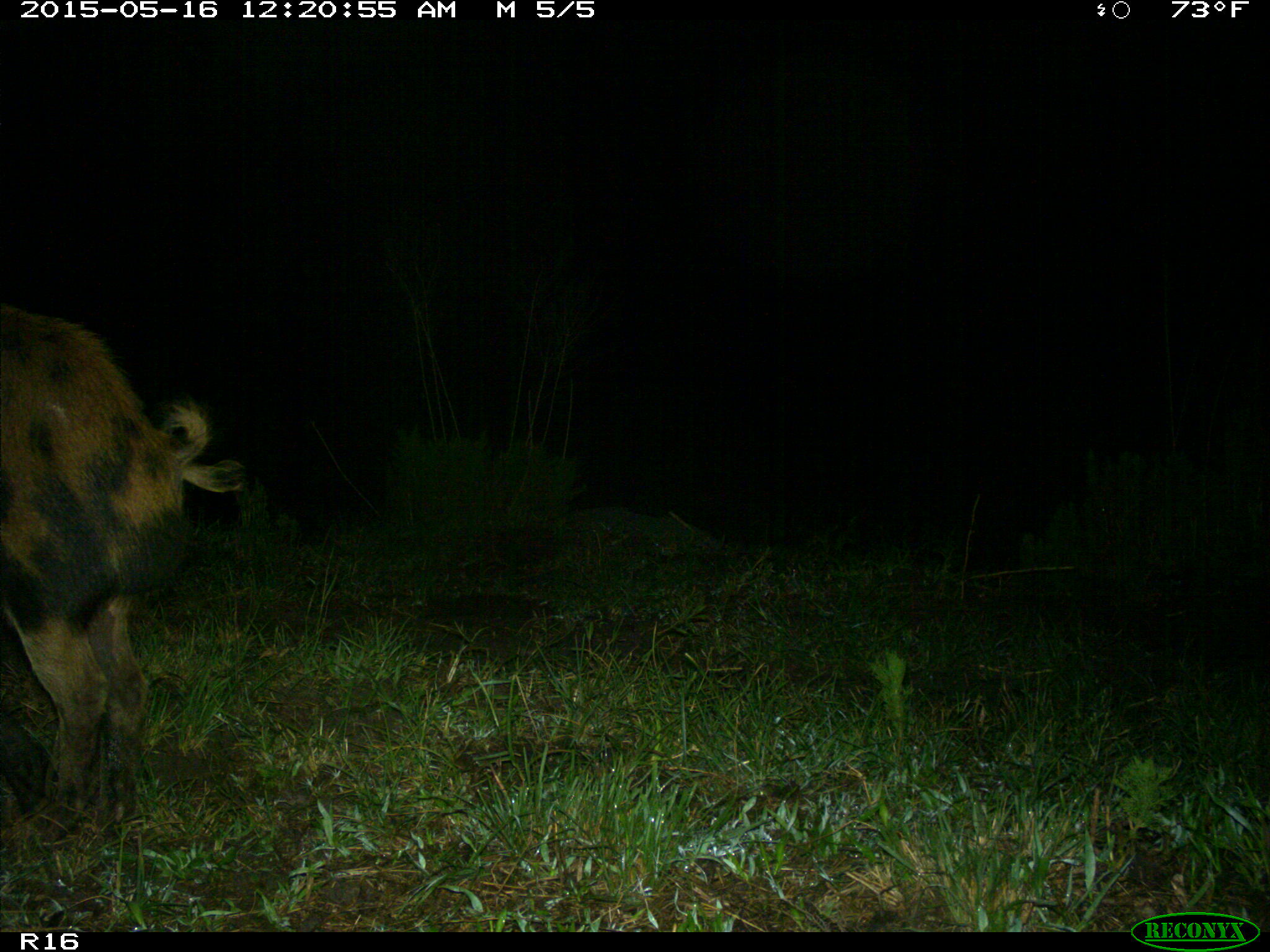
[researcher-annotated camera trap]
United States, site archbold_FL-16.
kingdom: Animalia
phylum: Chordata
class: Mammalia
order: Artiodactyla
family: Suidae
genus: Sus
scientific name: Sus scrofa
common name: wild boar